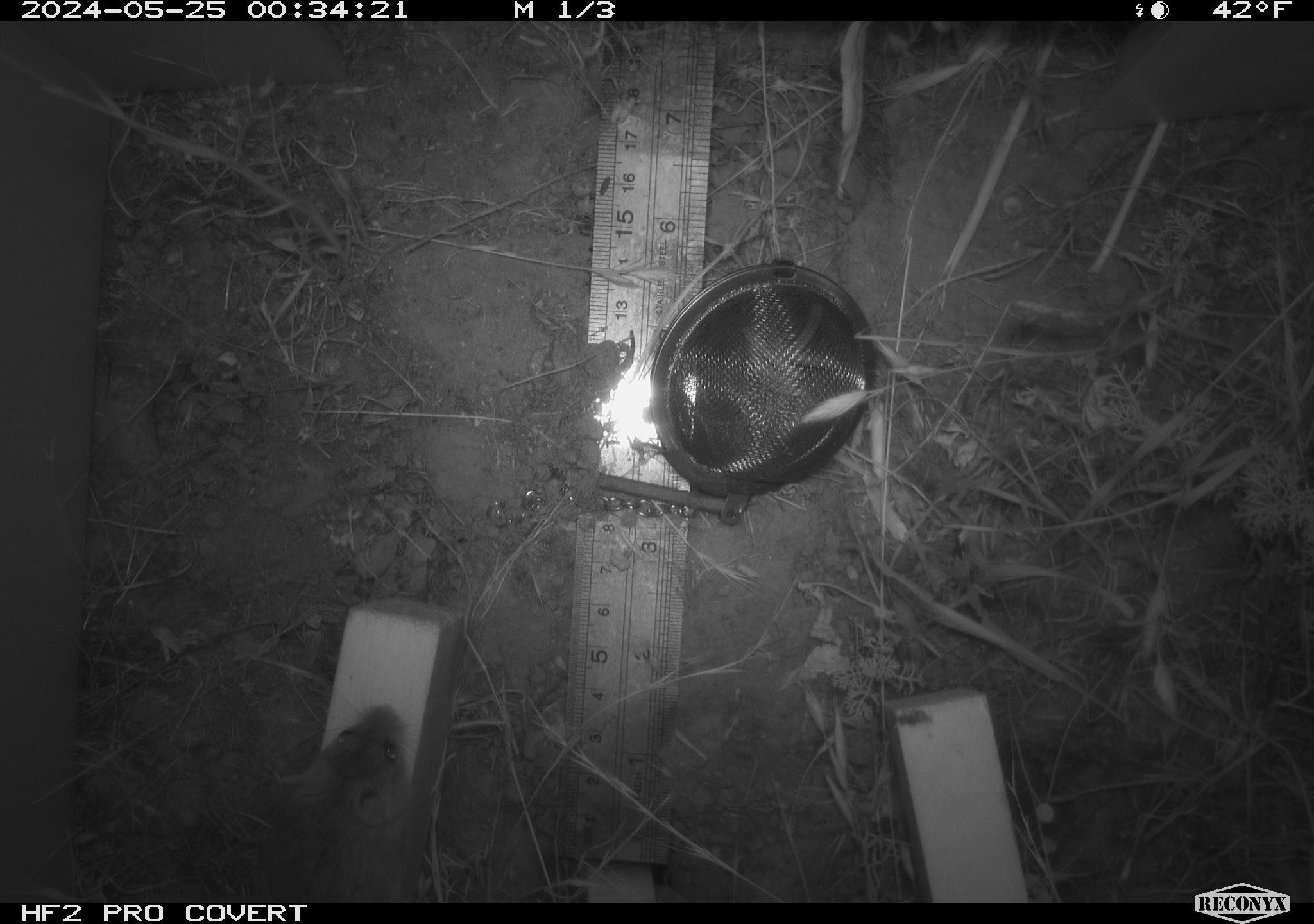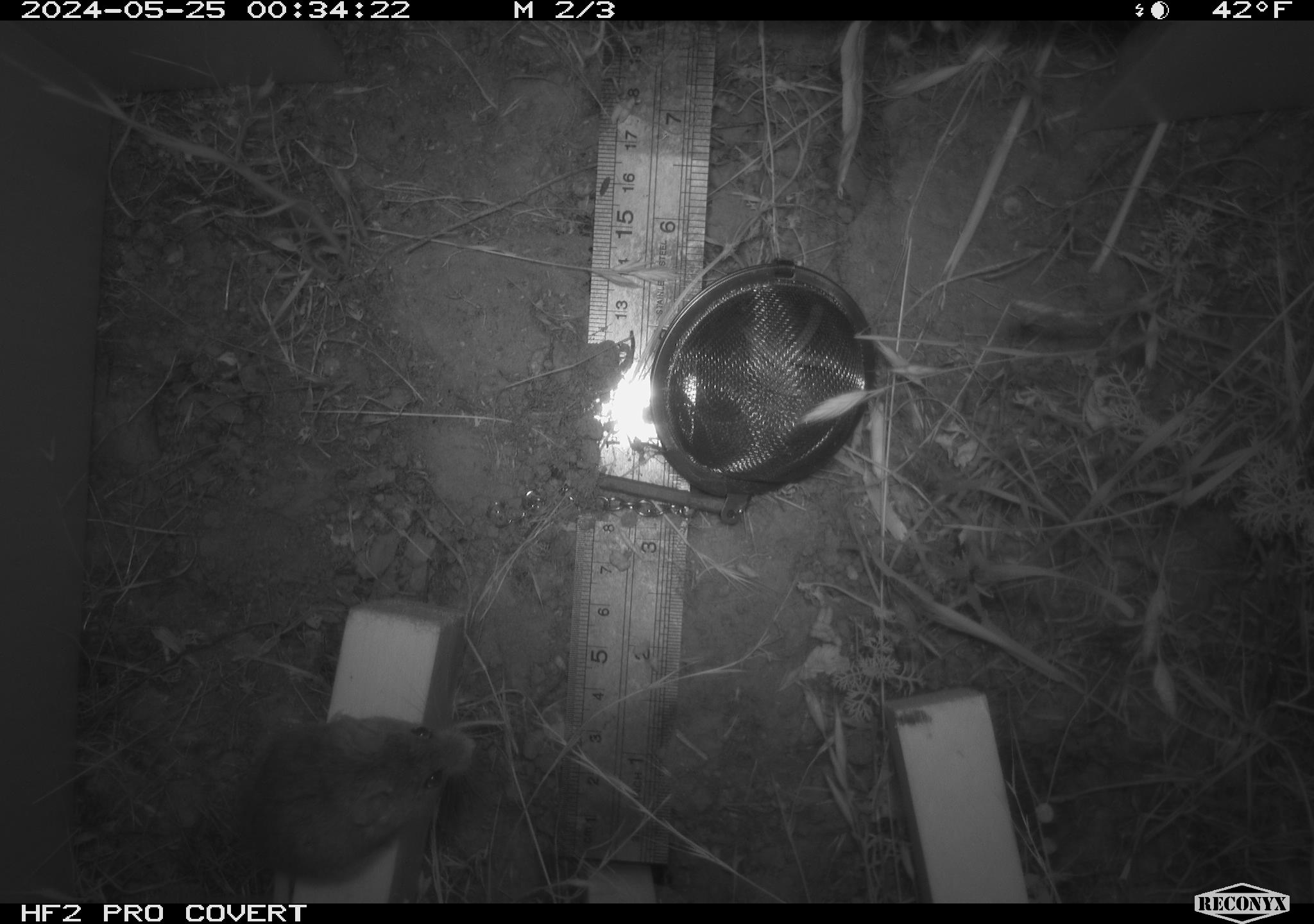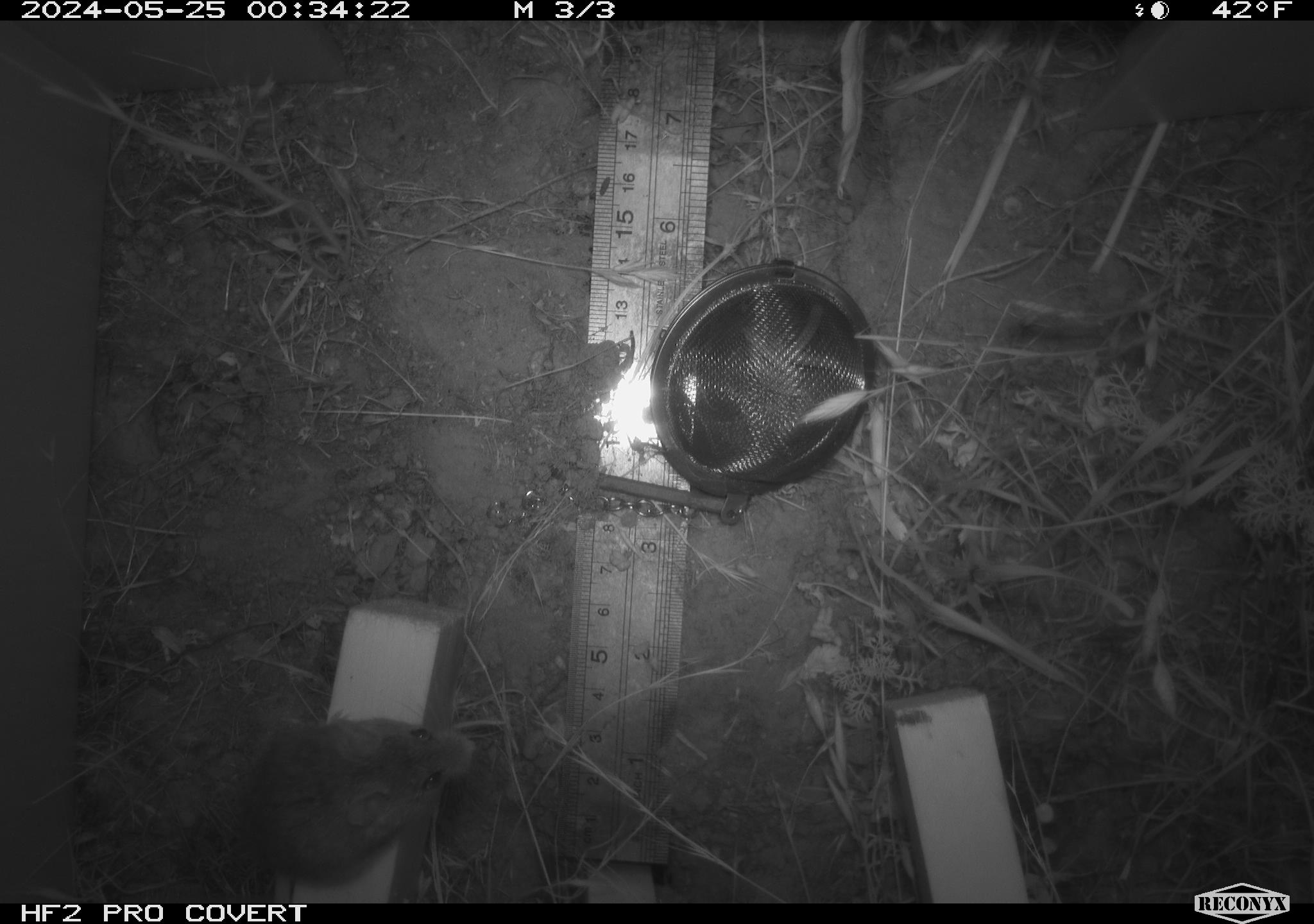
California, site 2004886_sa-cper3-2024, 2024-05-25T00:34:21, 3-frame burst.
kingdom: Animalia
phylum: Chordata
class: Mammalia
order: Rodentia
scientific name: Rodentia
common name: rodent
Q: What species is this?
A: Rodent (Rodentia).